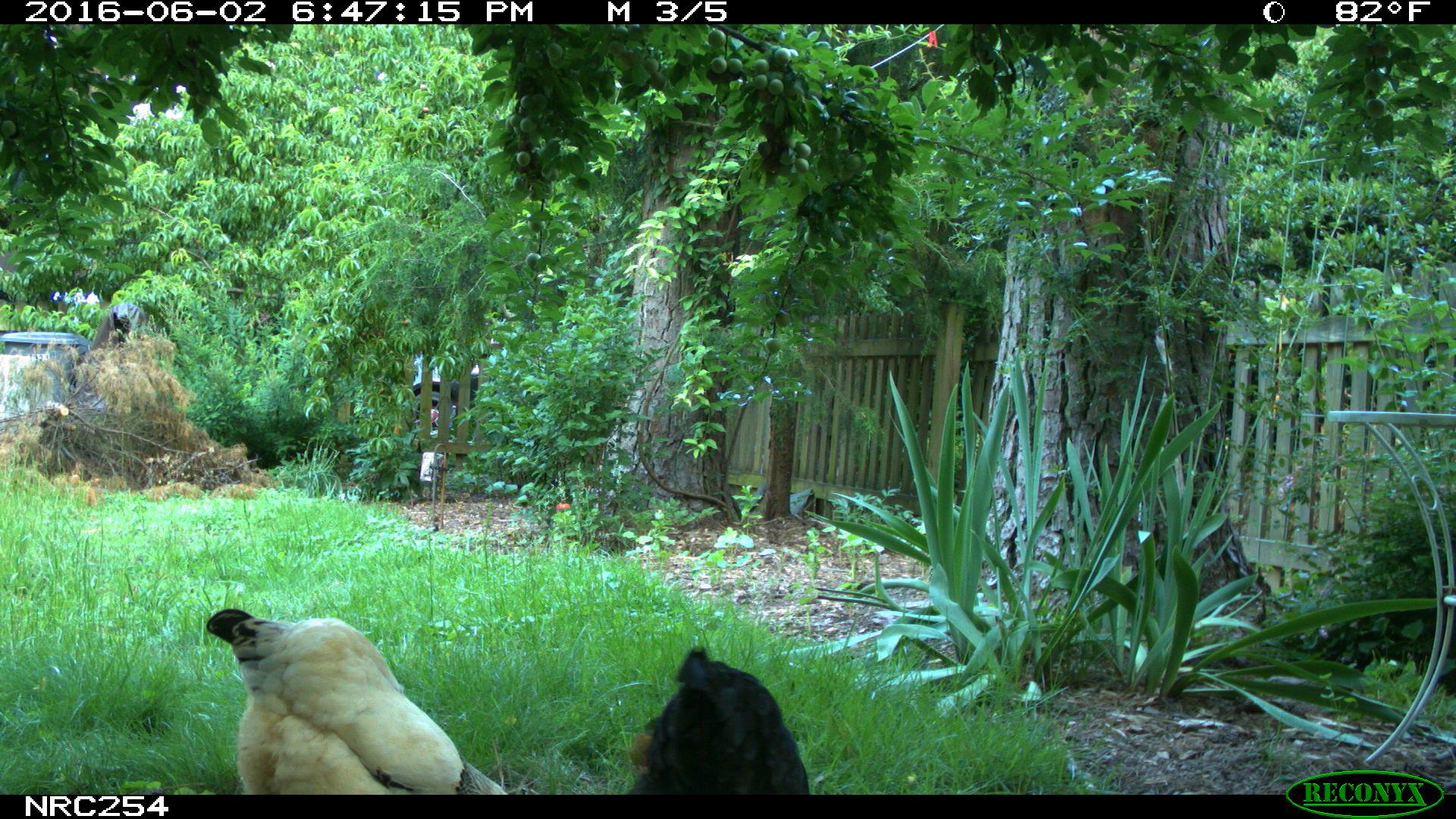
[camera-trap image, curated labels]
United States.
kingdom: Animalia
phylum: Chordata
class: Aves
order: Galliformes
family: Phasianidae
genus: Gallus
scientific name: Gallus gallus domesticus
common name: domestic chicken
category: Chicken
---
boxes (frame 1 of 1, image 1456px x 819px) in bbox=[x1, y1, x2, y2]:
Chicken: bbox=[206, 598, 517, 794]; bbox=[624, 642, 813, 803]